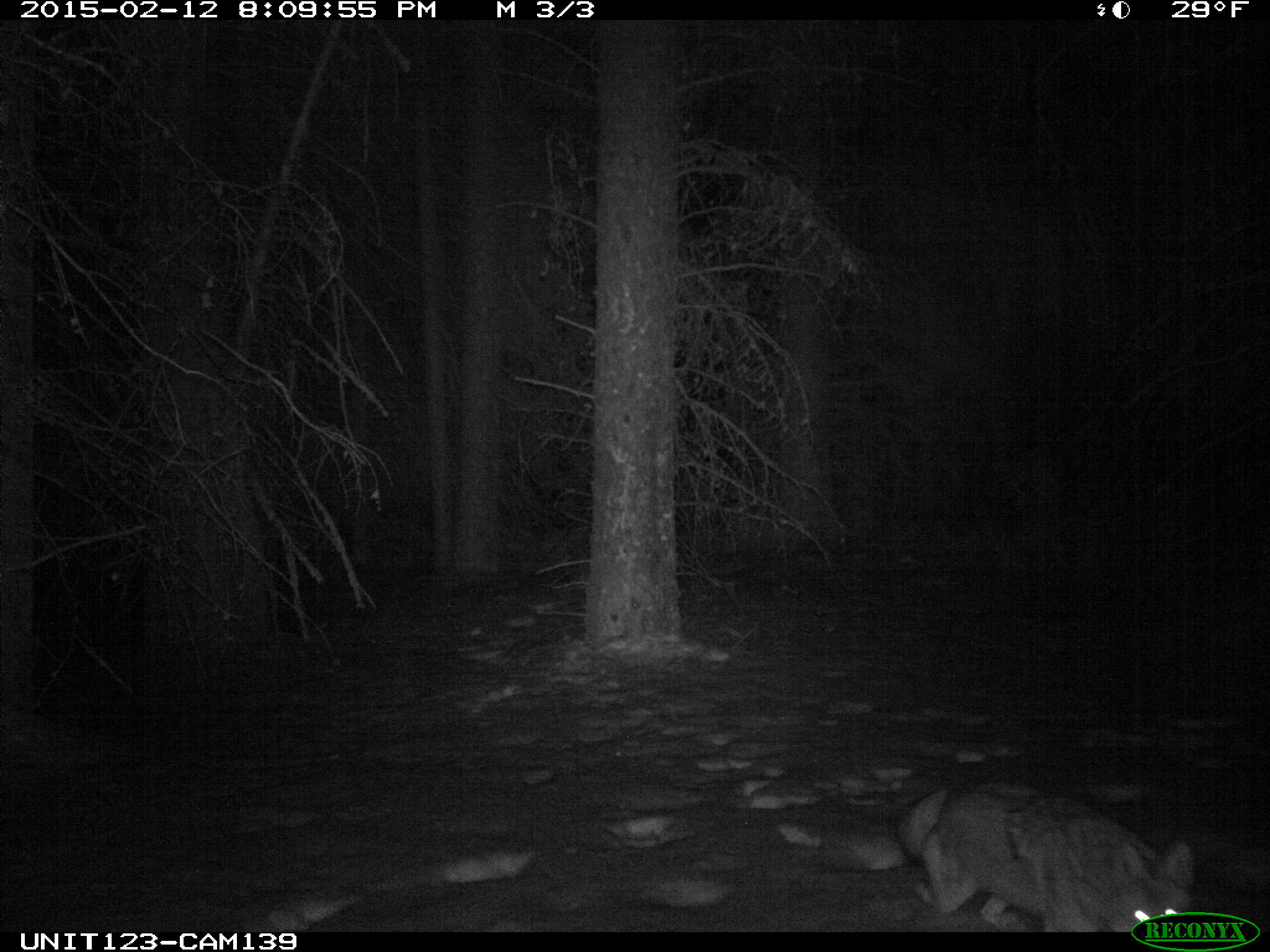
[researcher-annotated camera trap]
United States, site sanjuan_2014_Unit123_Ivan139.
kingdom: Animalia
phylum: Chordata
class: Mammalia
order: Carnivora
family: Canidae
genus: Canis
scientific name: Canis latrans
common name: coyote